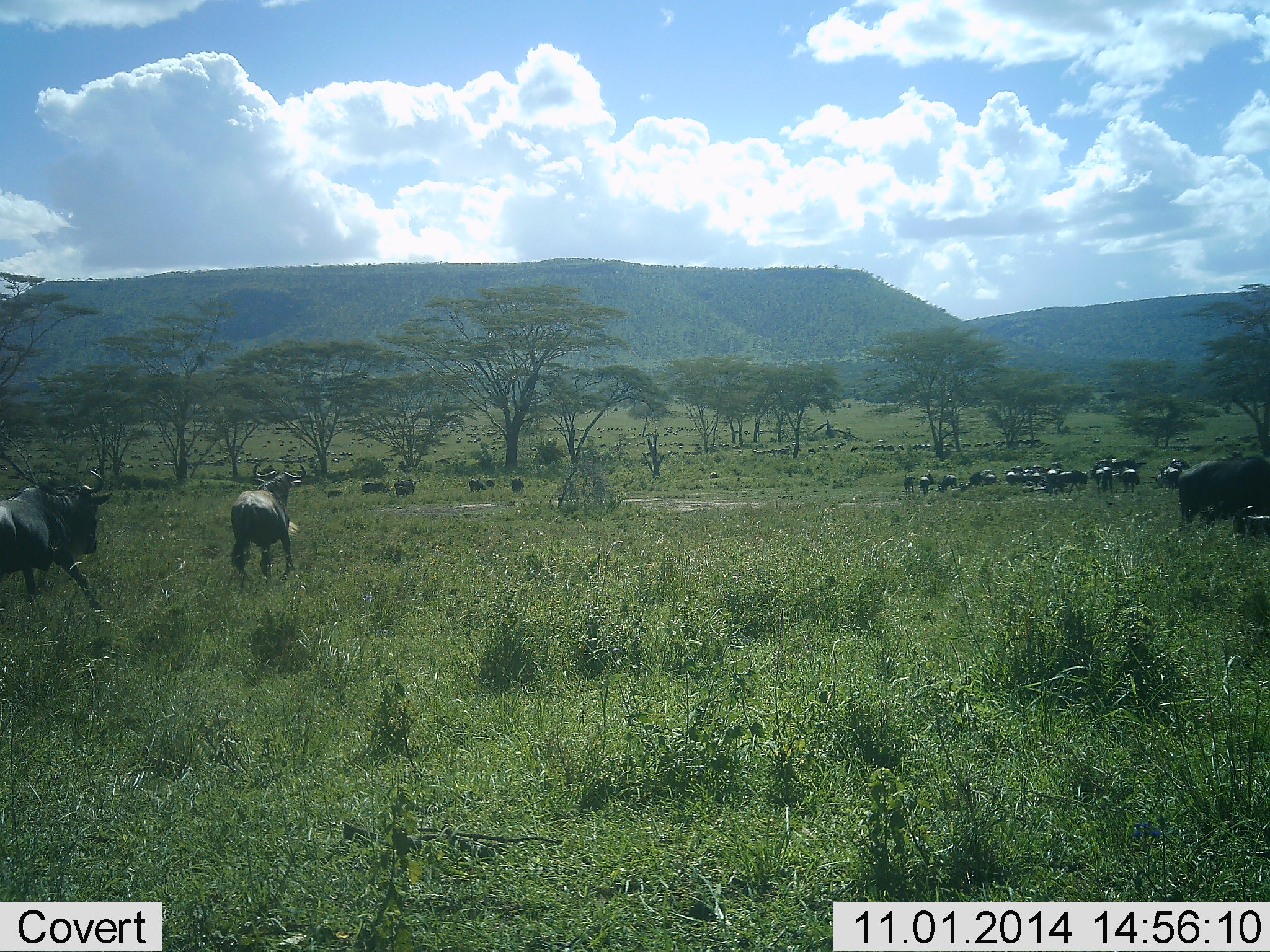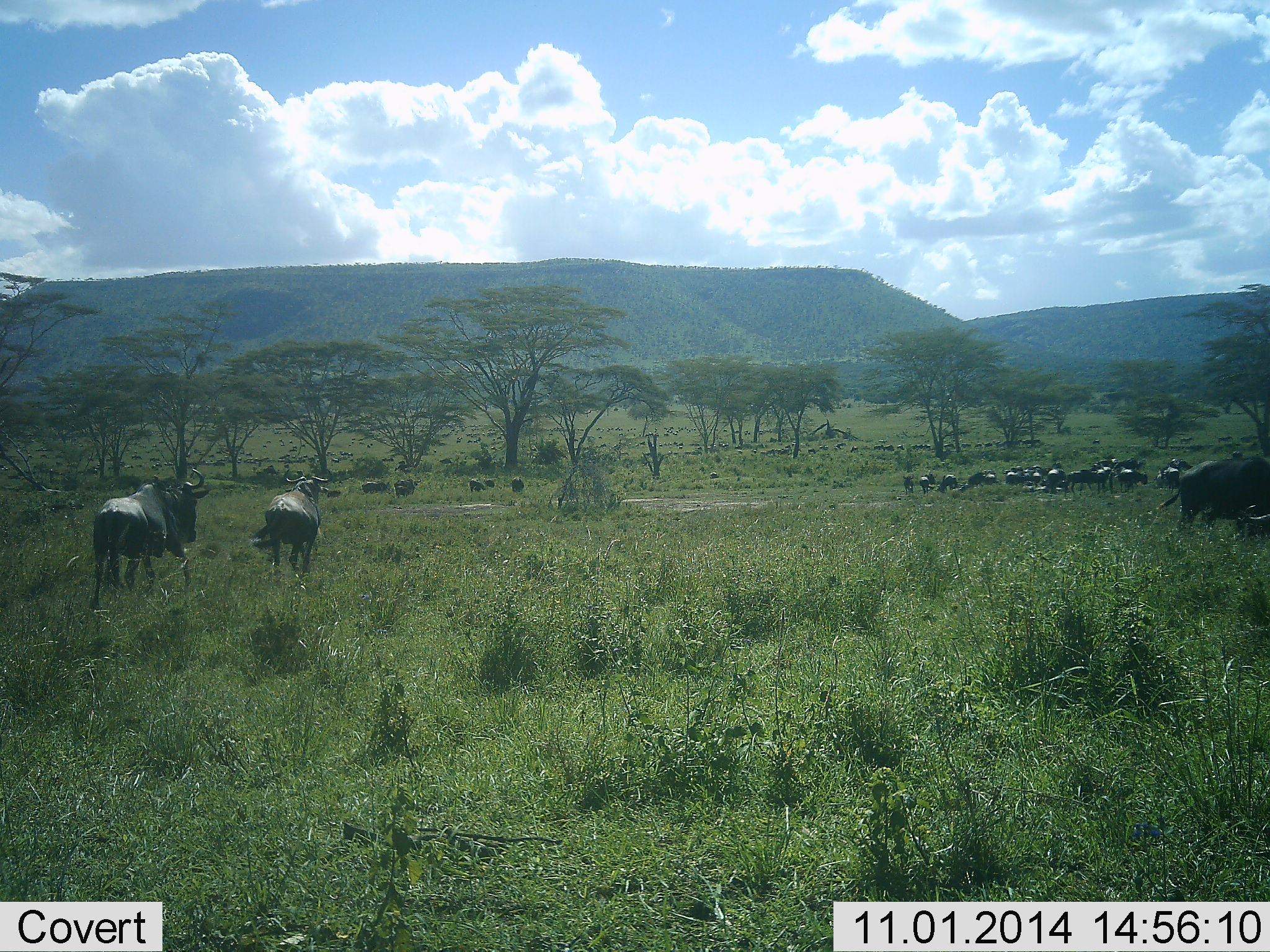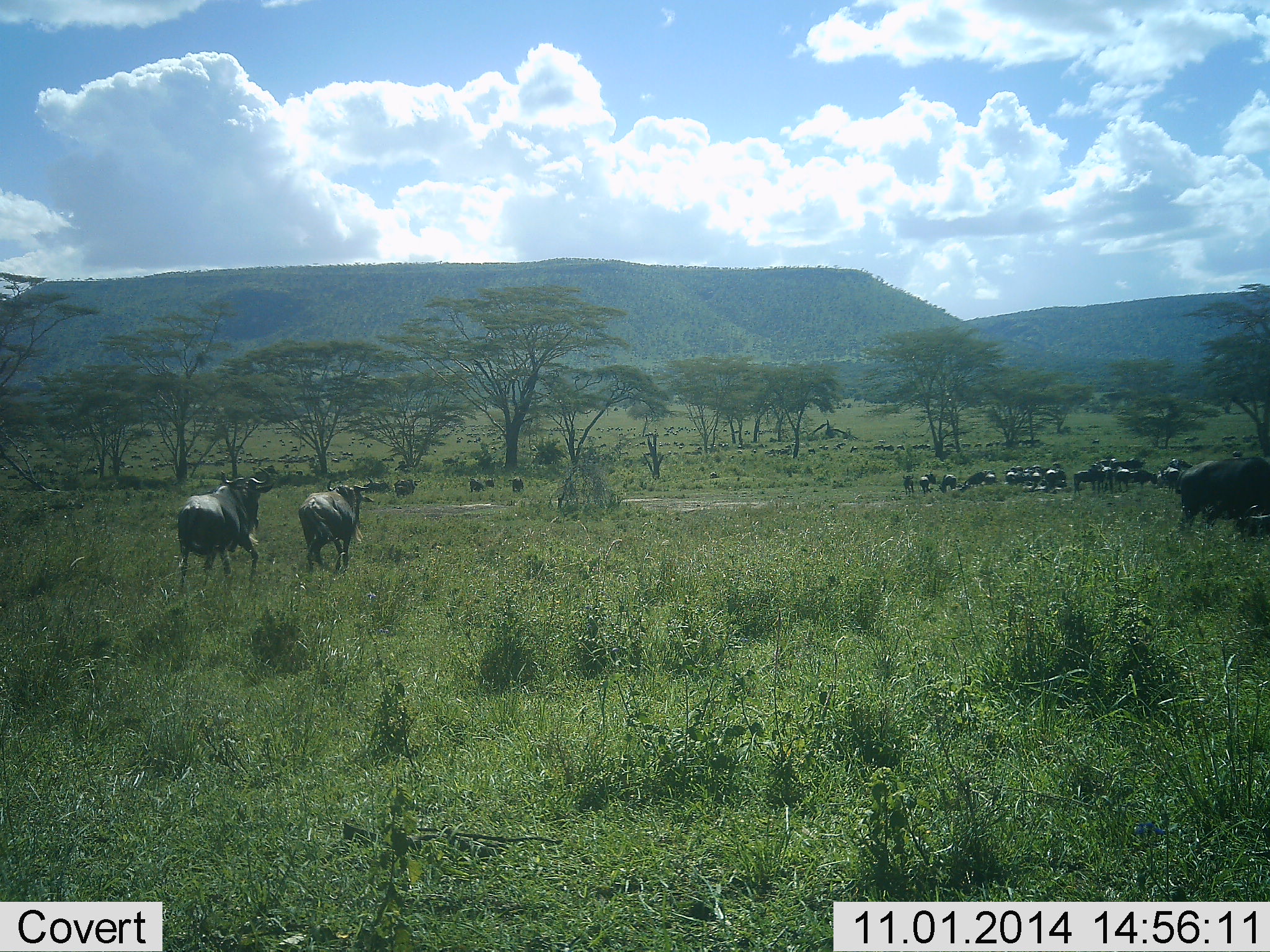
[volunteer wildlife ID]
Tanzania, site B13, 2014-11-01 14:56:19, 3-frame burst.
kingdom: Animalia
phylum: Chordata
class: Mammalia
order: Artiodactyla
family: Bovidae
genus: Connochaetes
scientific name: Connochaetes taurinus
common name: blue wildebeest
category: wildebeest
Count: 11-50.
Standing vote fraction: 70%.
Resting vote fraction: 0%.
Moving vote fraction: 70%.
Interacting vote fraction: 0%.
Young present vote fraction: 0%.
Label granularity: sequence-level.